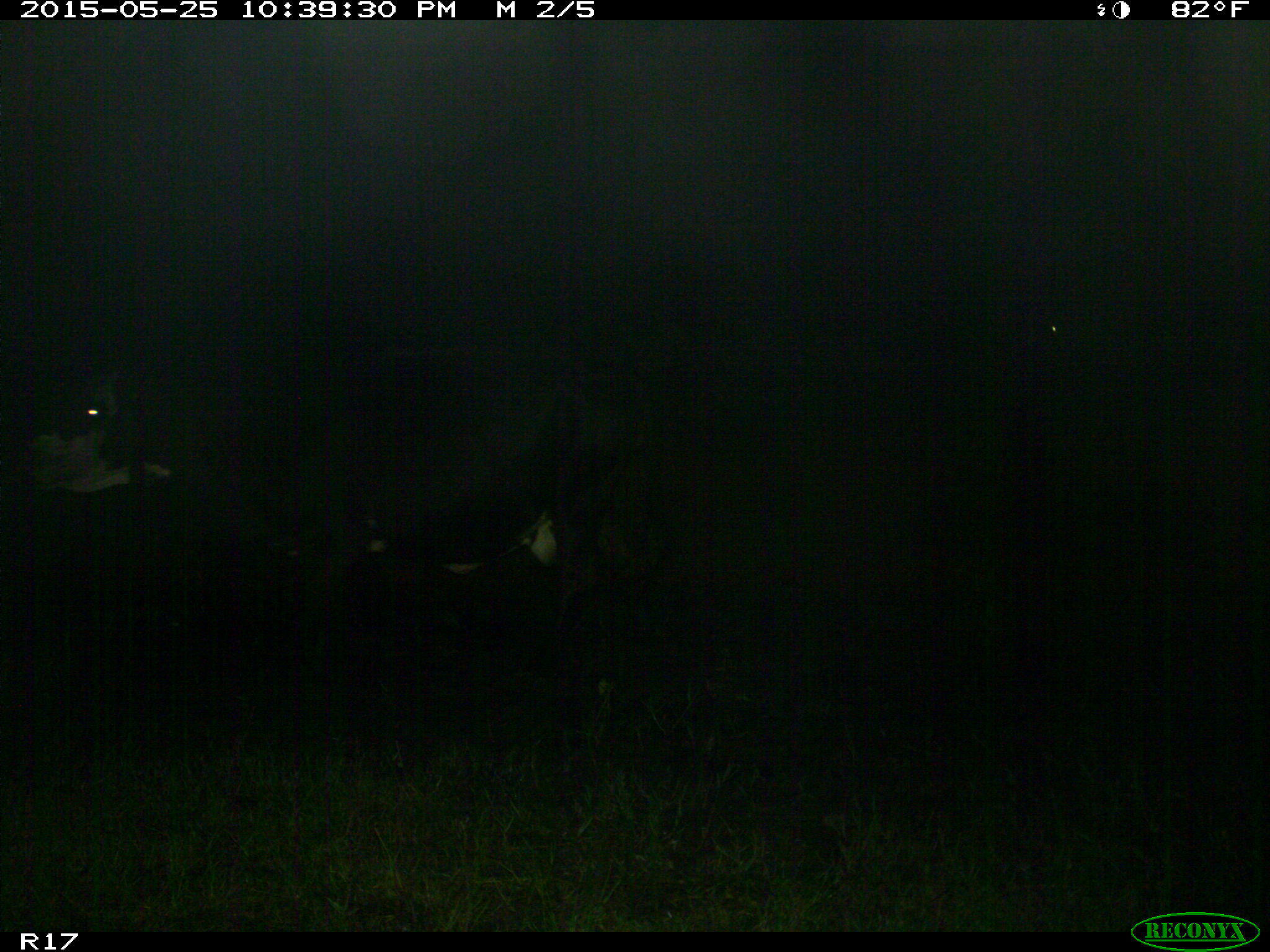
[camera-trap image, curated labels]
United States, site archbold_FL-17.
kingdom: Animalia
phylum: Chordata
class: Mammalia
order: Artiodactyla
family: Bovidae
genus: Bos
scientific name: Bos taurus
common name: domestic cow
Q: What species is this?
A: Bos taurus (domestic cow).